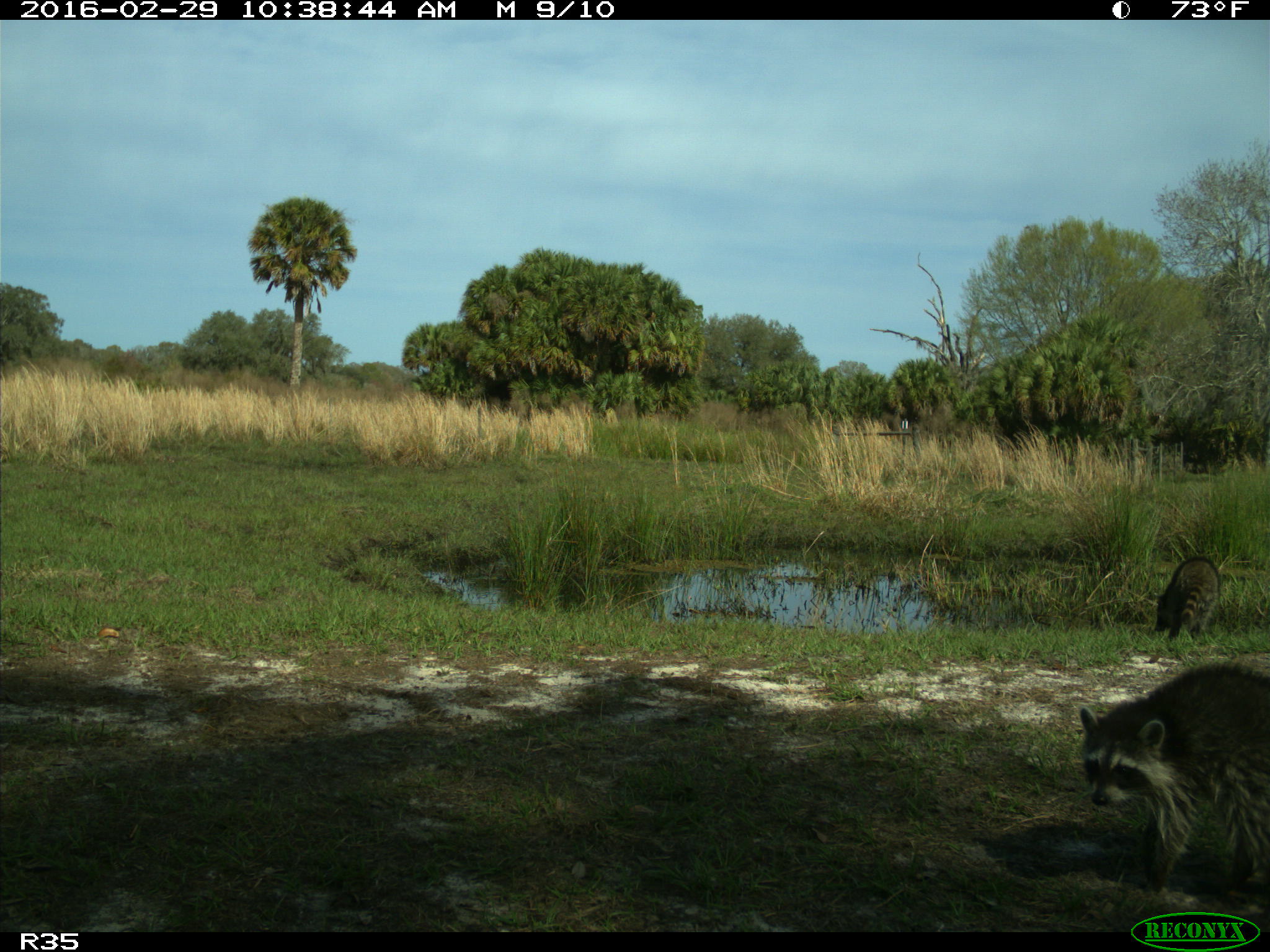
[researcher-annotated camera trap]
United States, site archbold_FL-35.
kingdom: Animalia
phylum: Chordata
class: Mammalia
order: Carnivora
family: Procyonidae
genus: Procyon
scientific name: Procyon lotor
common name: common raccoon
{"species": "Procyon lotor (common raccoon)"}